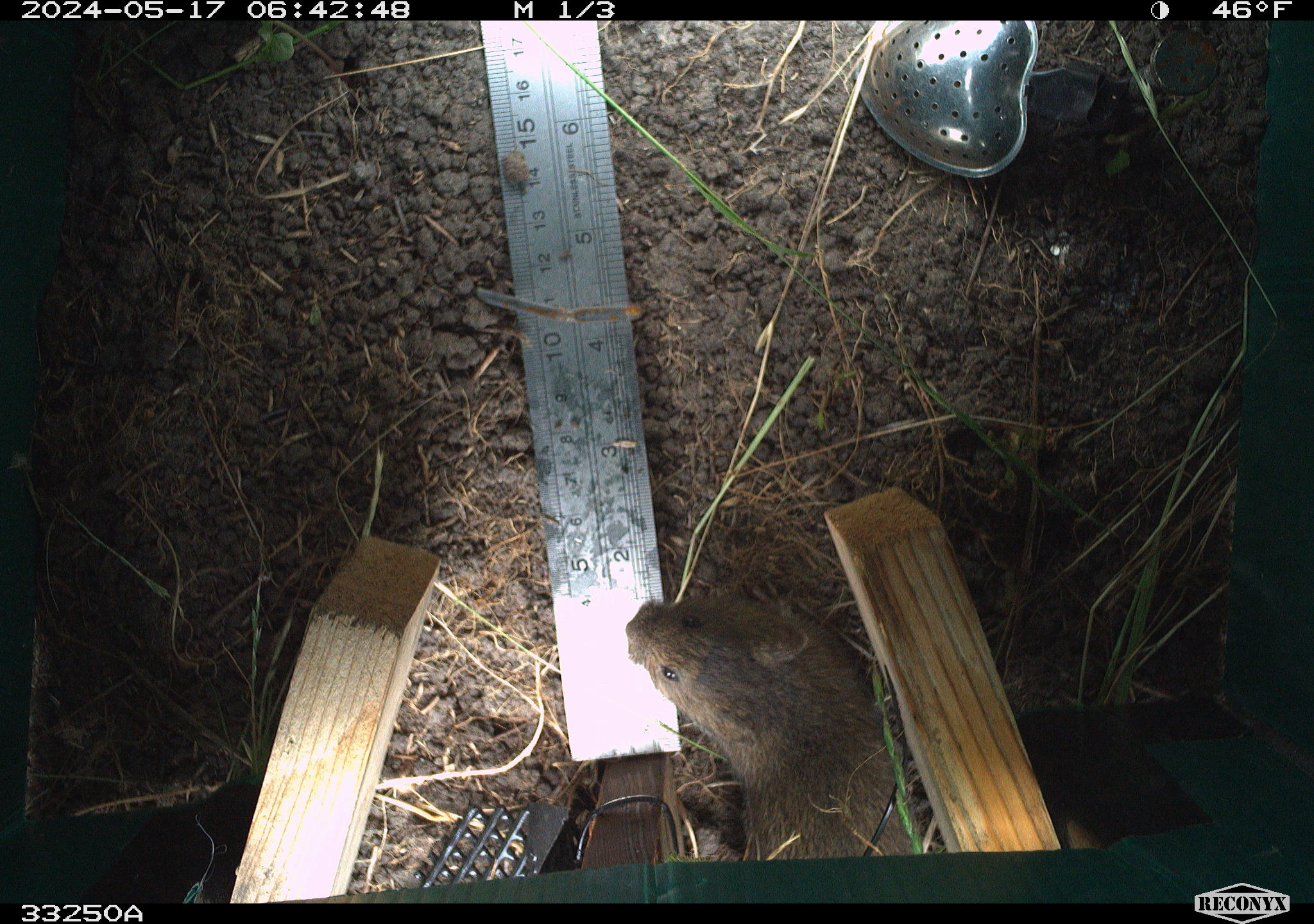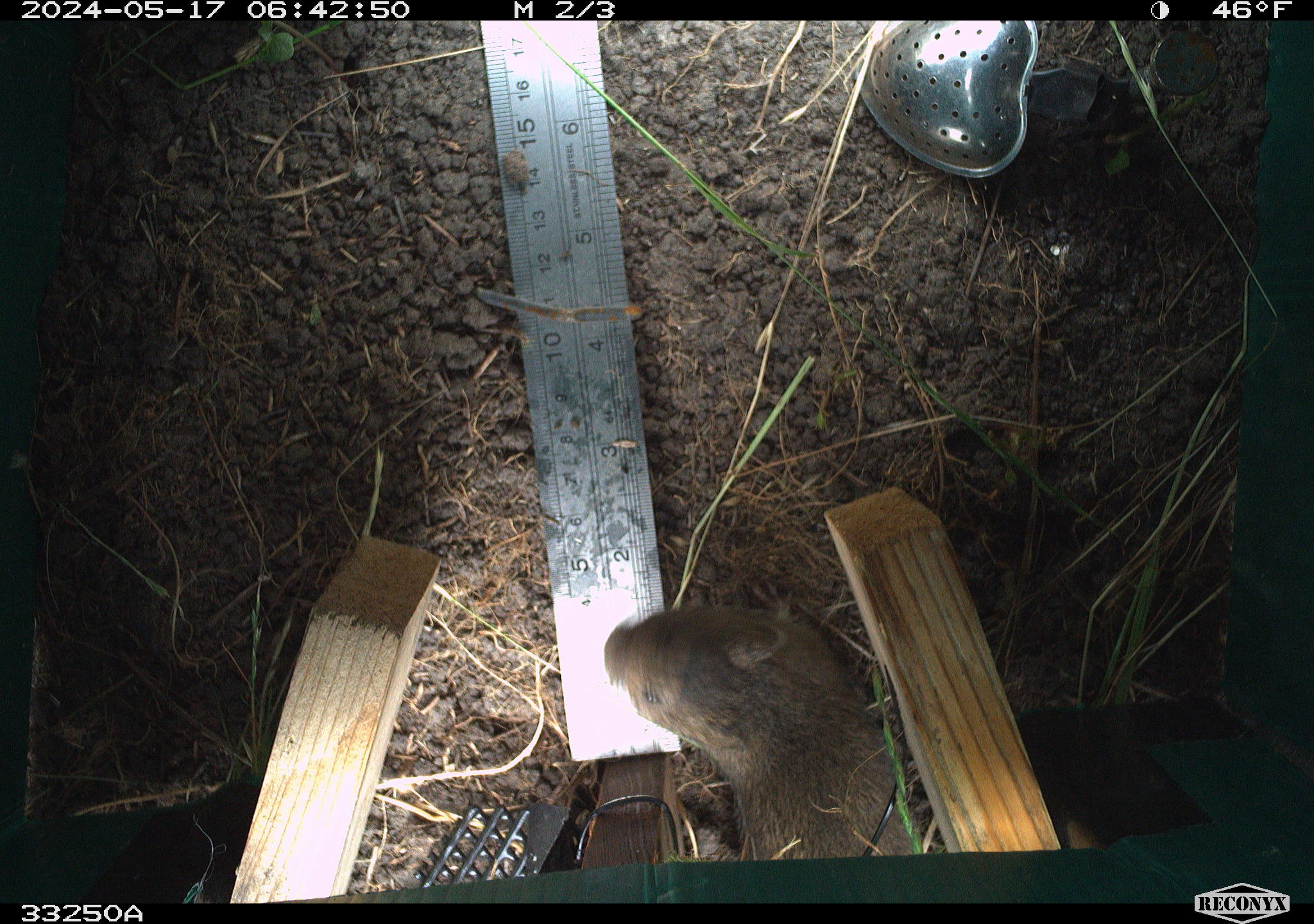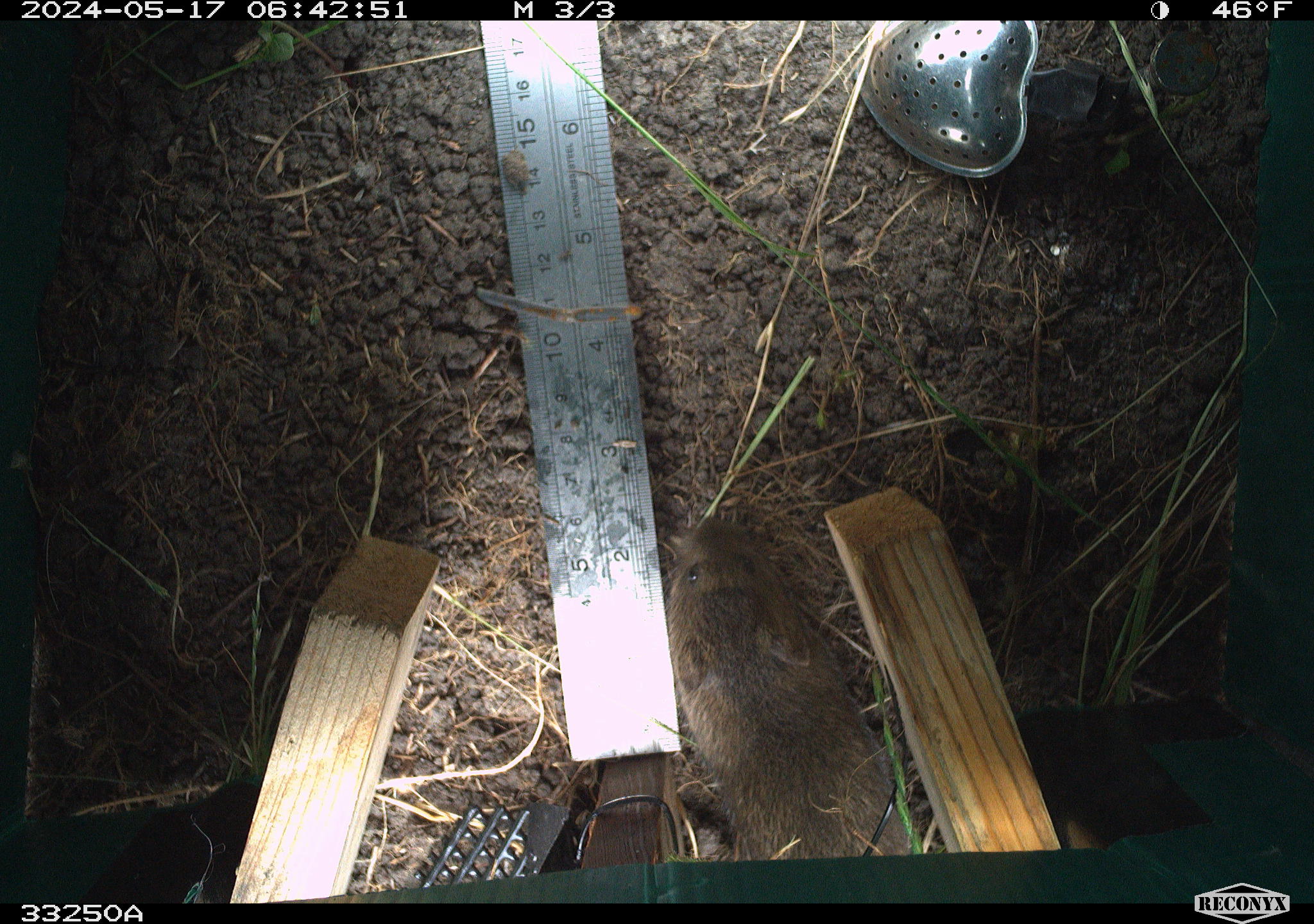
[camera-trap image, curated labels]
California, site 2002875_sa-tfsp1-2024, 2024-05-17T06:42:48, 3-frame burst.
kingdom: Animalia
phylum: Chordata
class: Mammalia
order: Rodentia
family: Cricetidae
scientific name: Arvicolinae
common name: voles, lemmings, and muskrats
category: arvicolinae subfamily